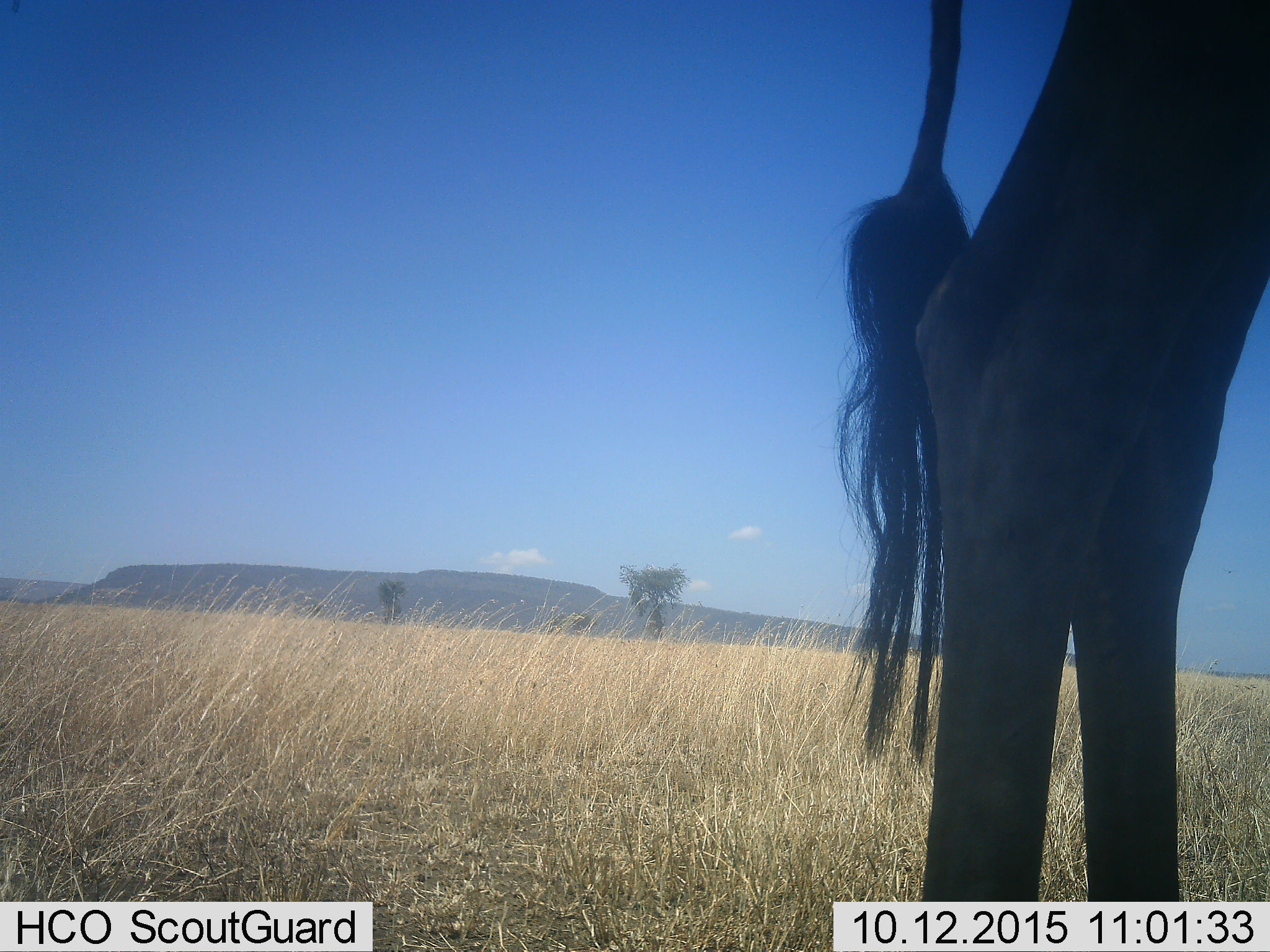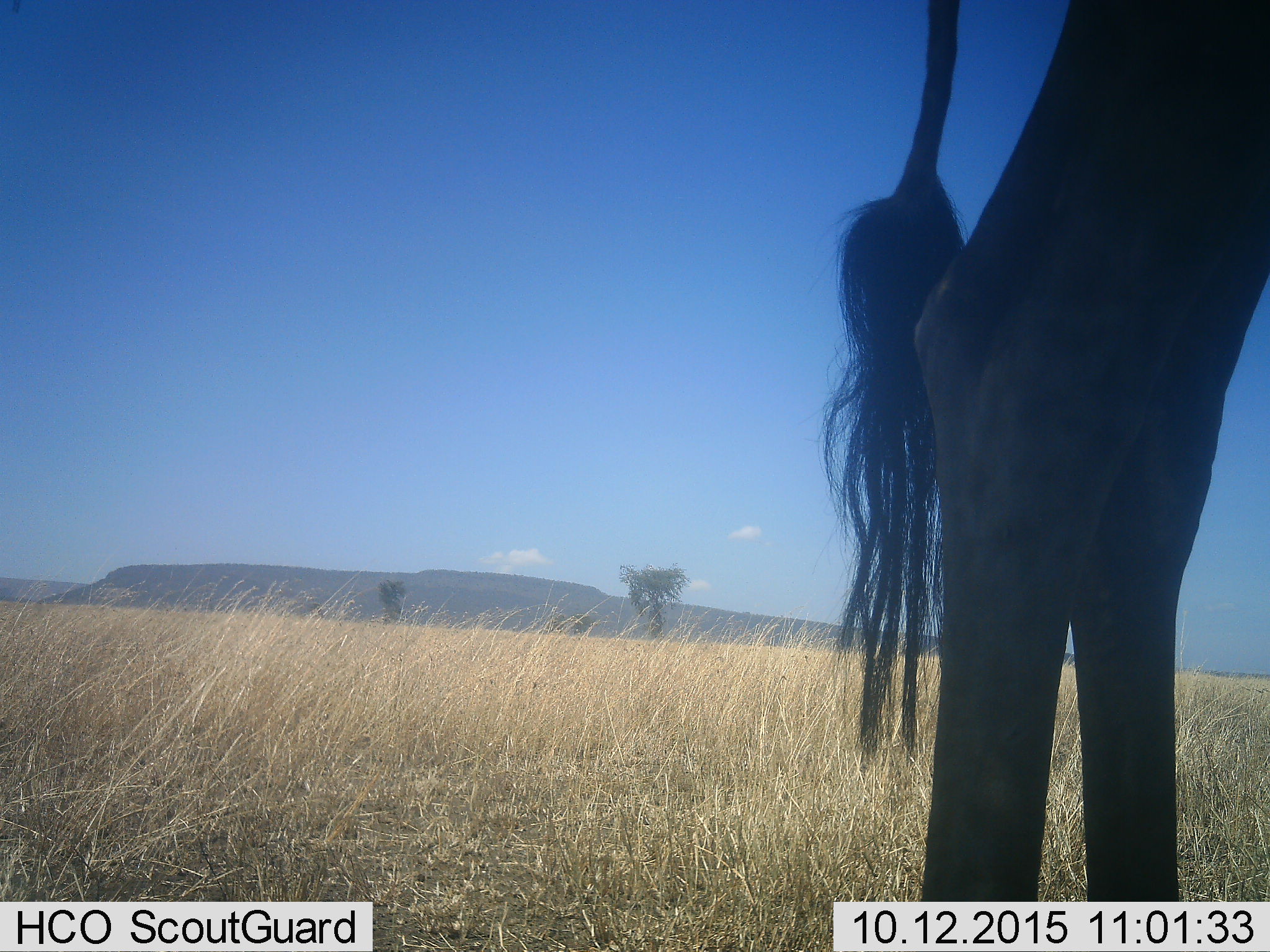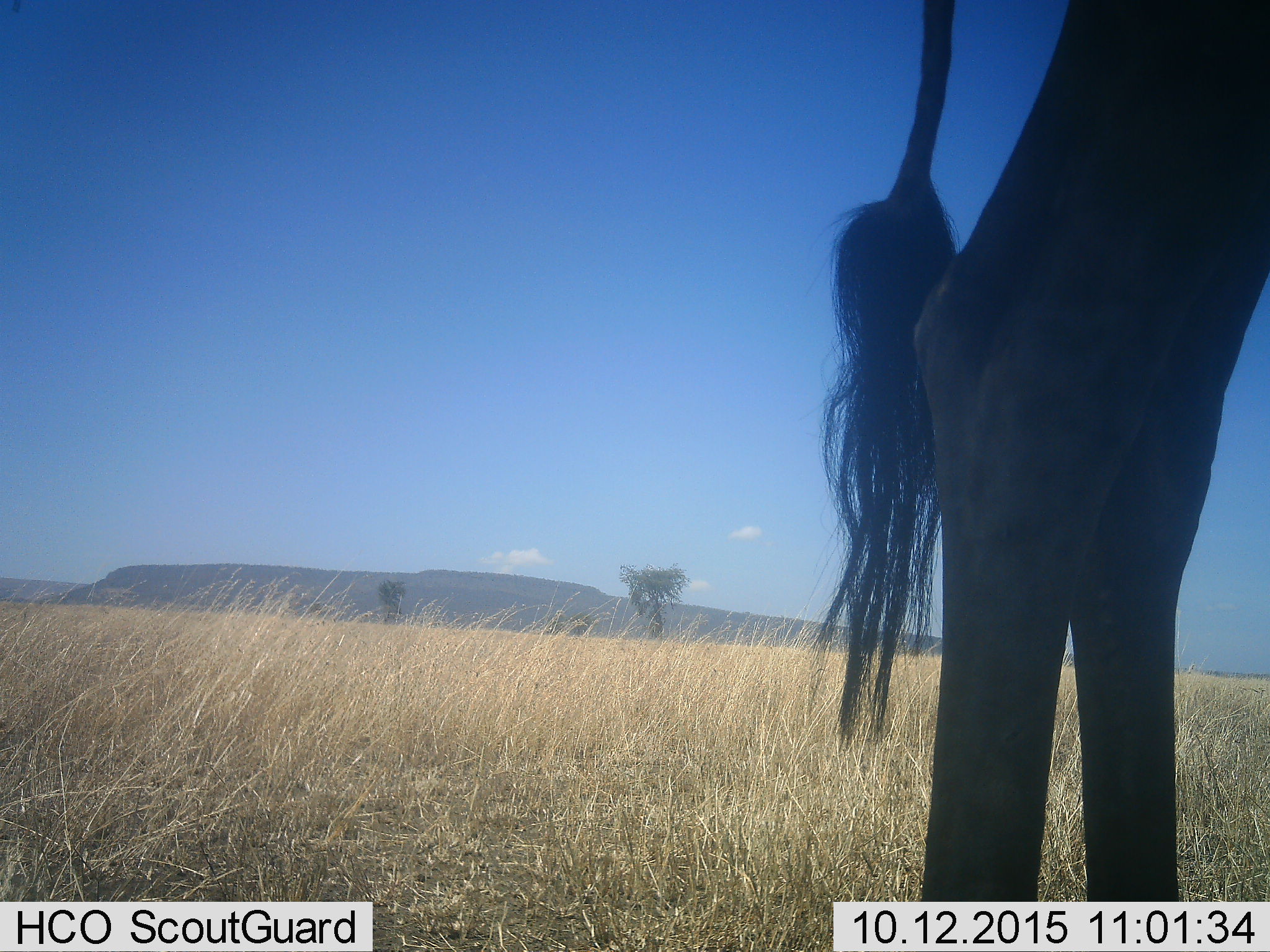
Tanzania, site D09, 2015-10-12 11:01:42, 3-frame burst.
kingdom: Animalia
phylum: Chordata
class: Mammalia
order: Artiodactyla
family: Giraffidae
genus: Giraffa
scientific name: Giraffa camelopardalis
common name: giraffe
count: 1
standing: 100%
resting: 0%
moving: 0%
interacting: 0%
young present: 0%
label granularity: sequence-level